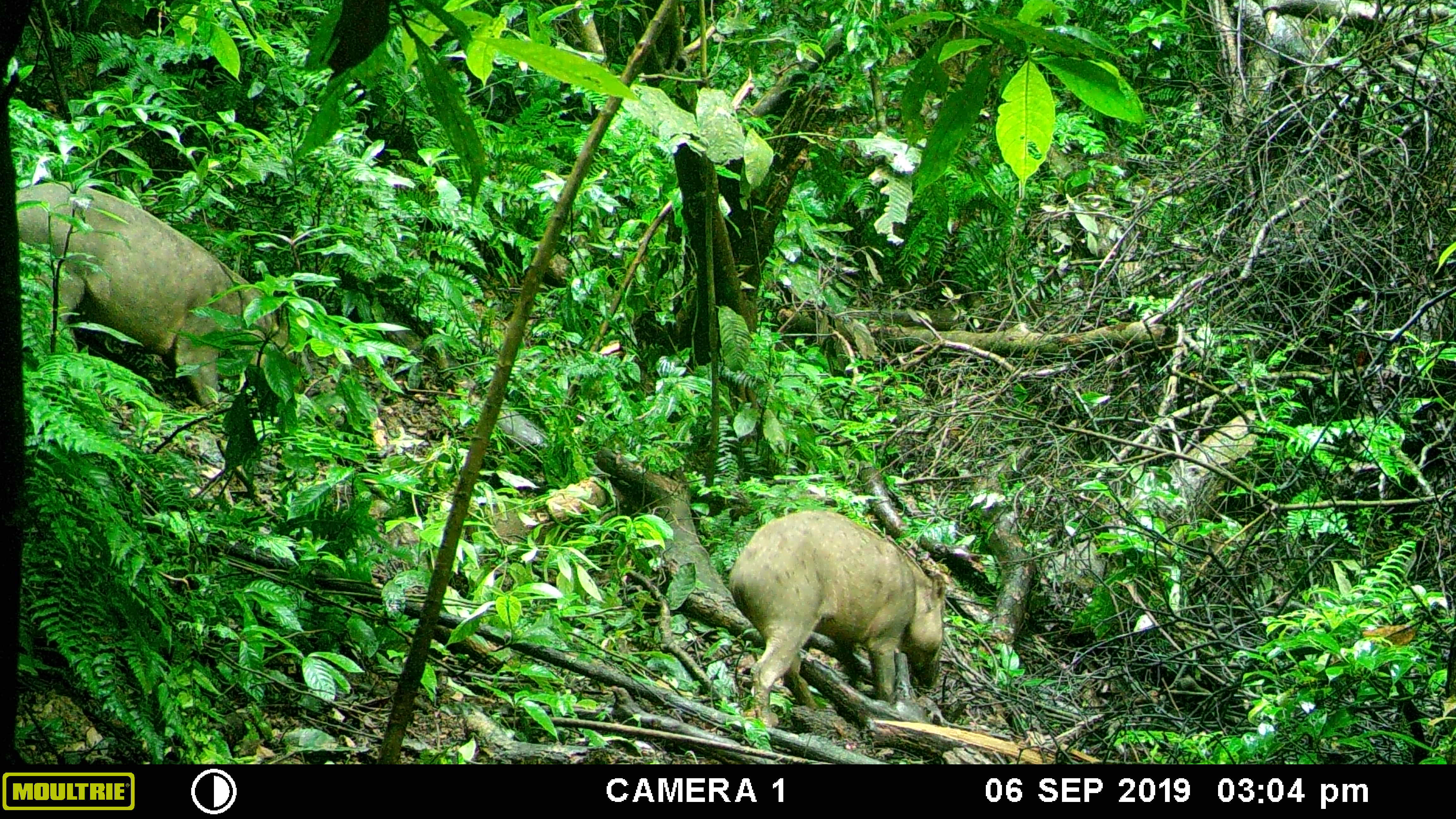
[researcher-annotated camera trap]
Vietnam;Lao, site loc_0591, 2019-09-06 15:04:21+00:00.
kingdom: Animalia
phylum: Chordata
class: Mammalia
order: Artiodactyla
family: Suidae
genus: Sus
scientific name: Sus scrofa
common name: eurasian wild pig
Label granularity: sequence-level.